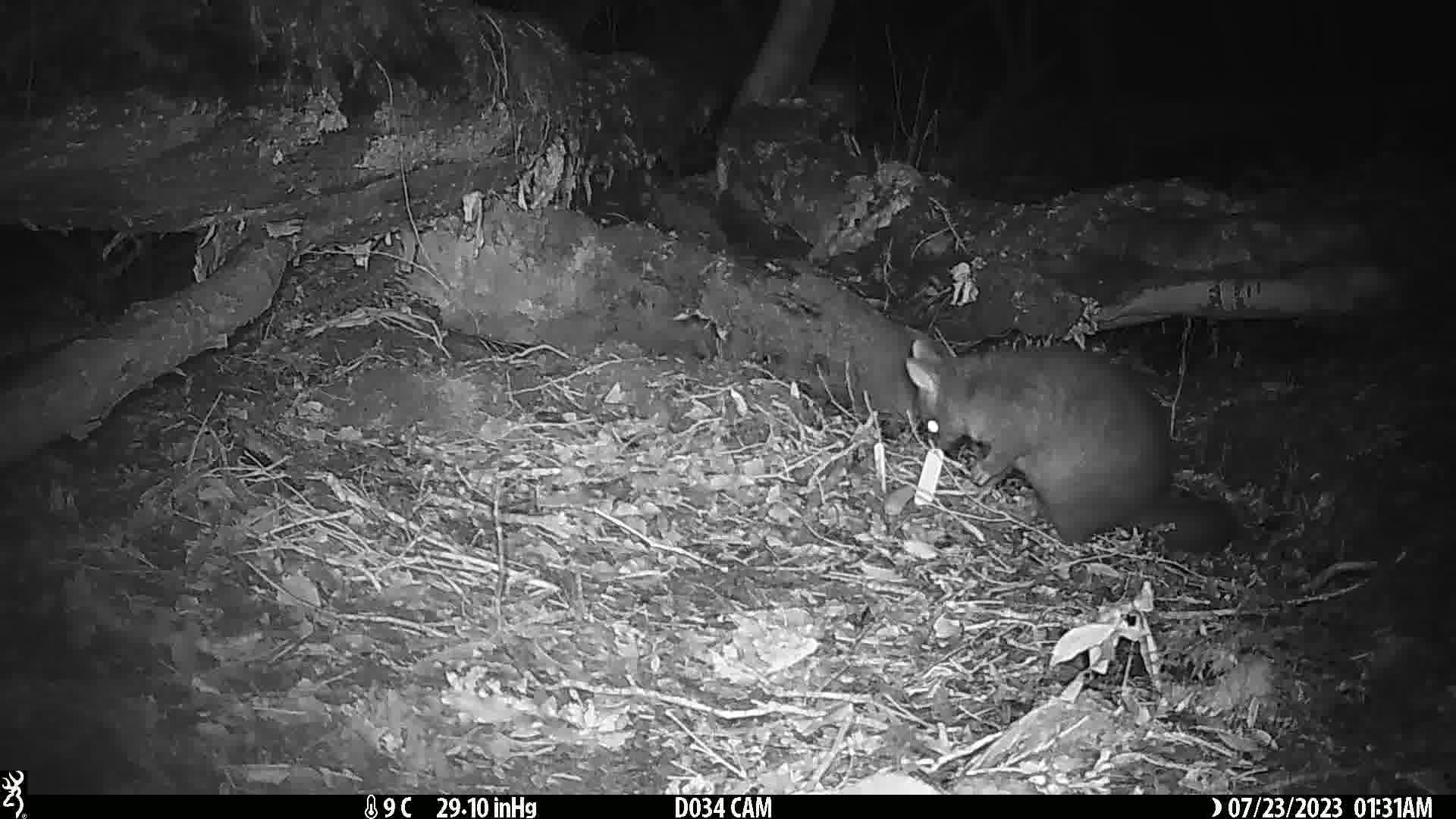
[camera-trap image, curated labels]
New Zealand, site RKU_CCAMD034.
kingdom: Animalia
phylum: Chordata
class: Mammalia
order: Diprotodontia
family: Phalangeridae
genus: Trichosurus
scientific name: Trichosurus vulpecula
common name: common brushtail possum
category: possum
Possum (common brushtail possum) (Trichosurus vulpecula).